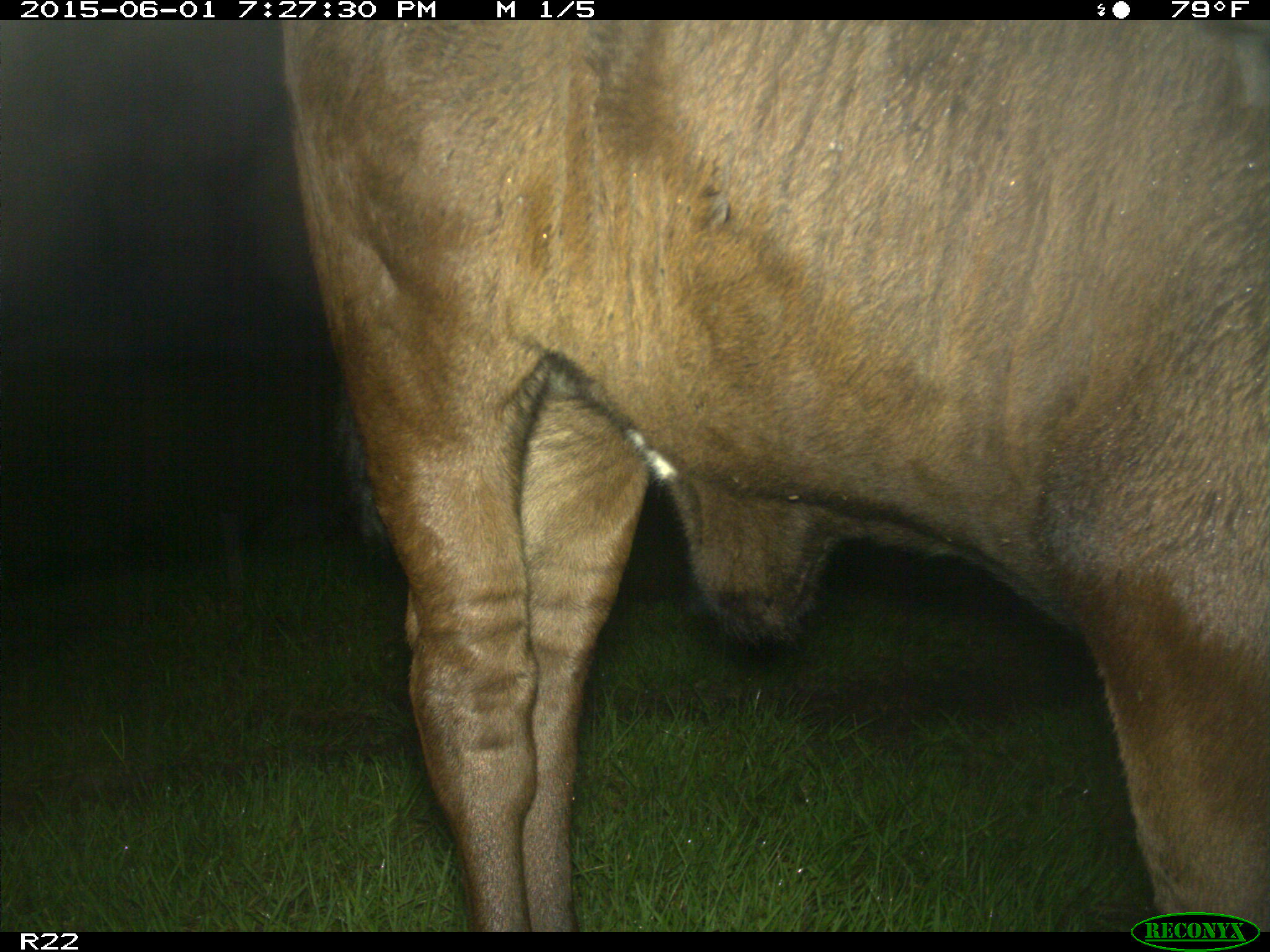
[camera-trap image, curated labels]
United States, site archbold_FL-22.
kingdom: Animalia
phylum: Chordata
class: Mammalia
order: Artiodactyla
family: Bovidae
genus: Bos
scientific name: Bos taurus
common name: domestic cow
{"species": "Bos taurus (domestic cow)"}